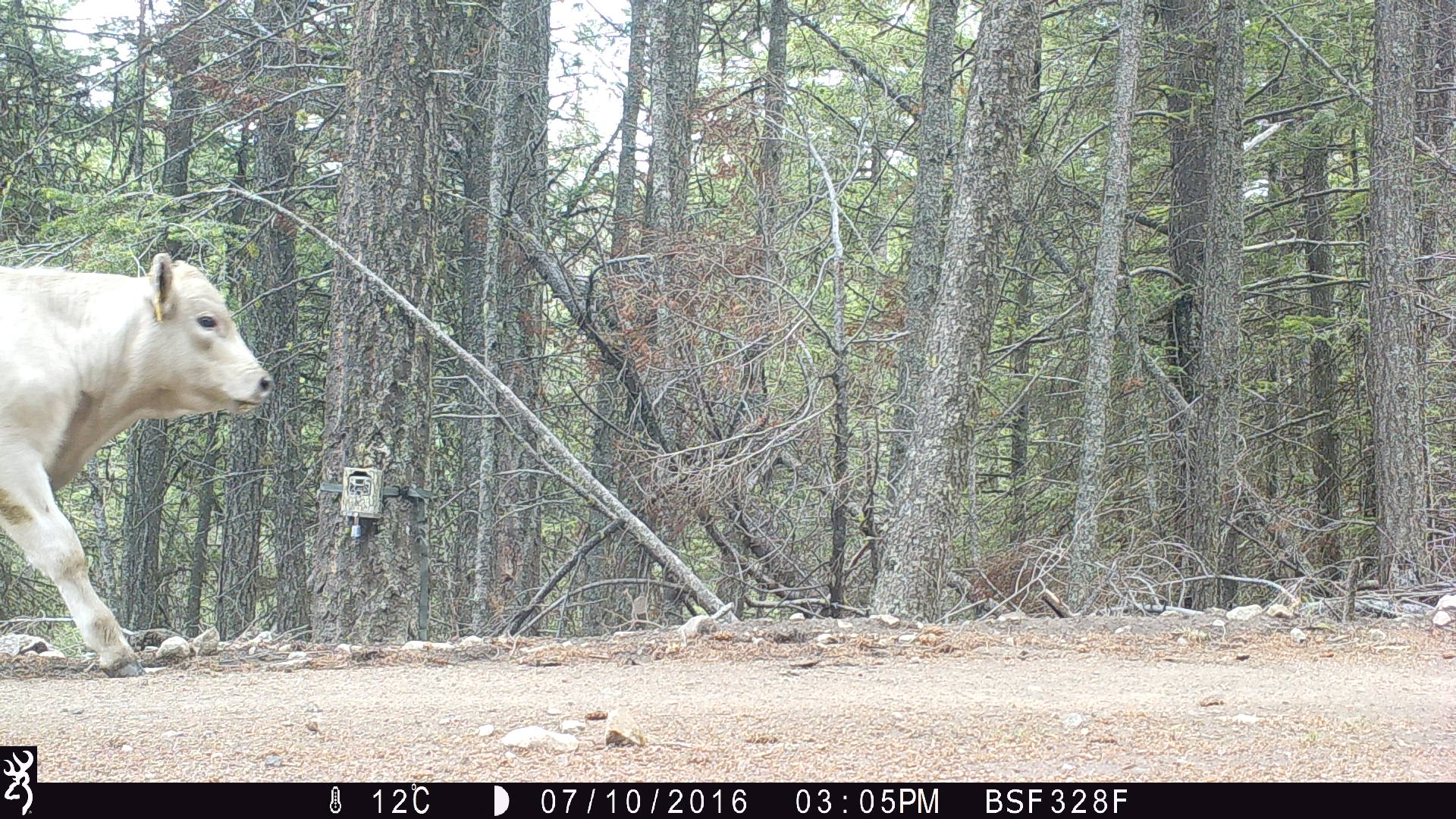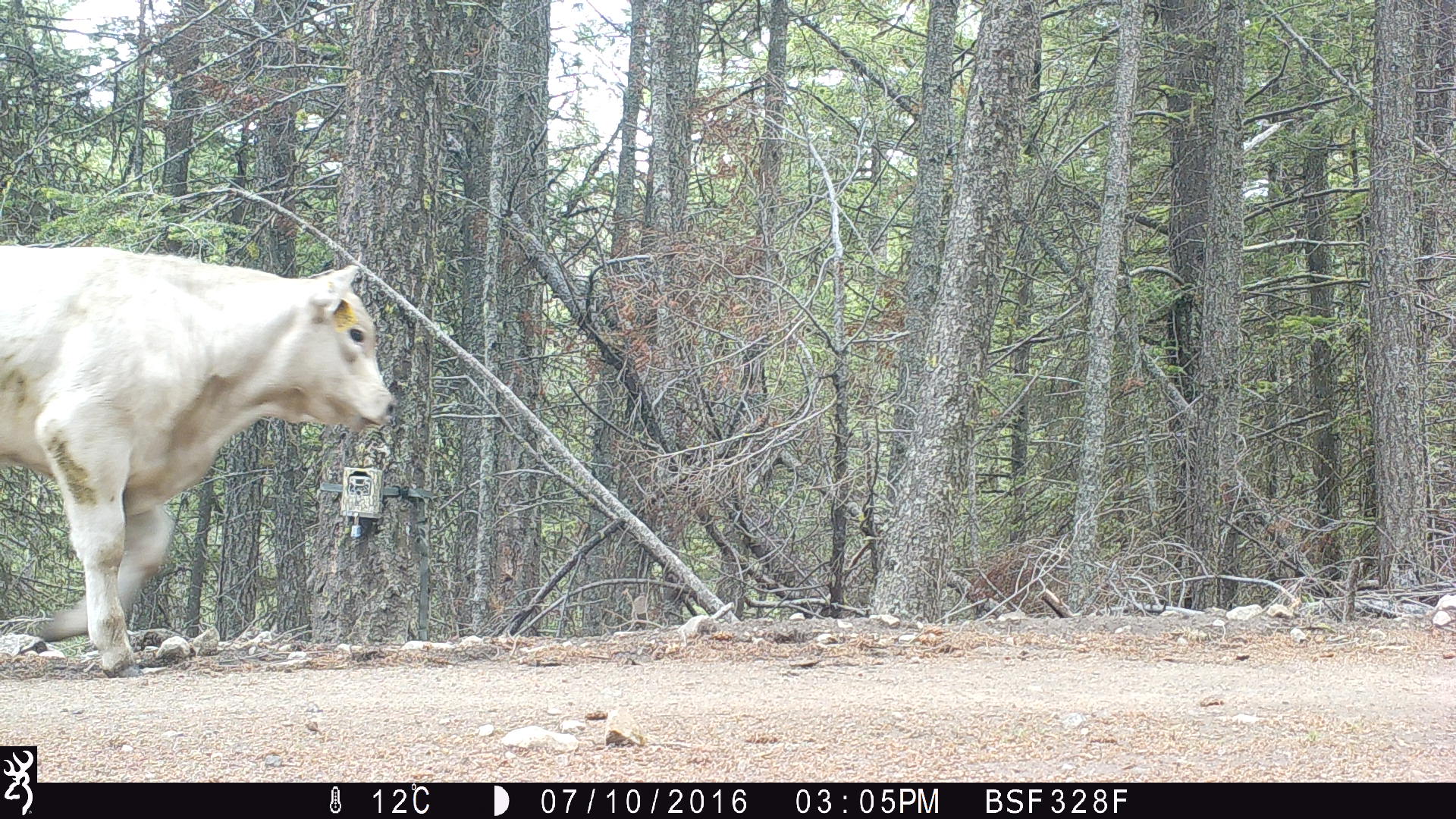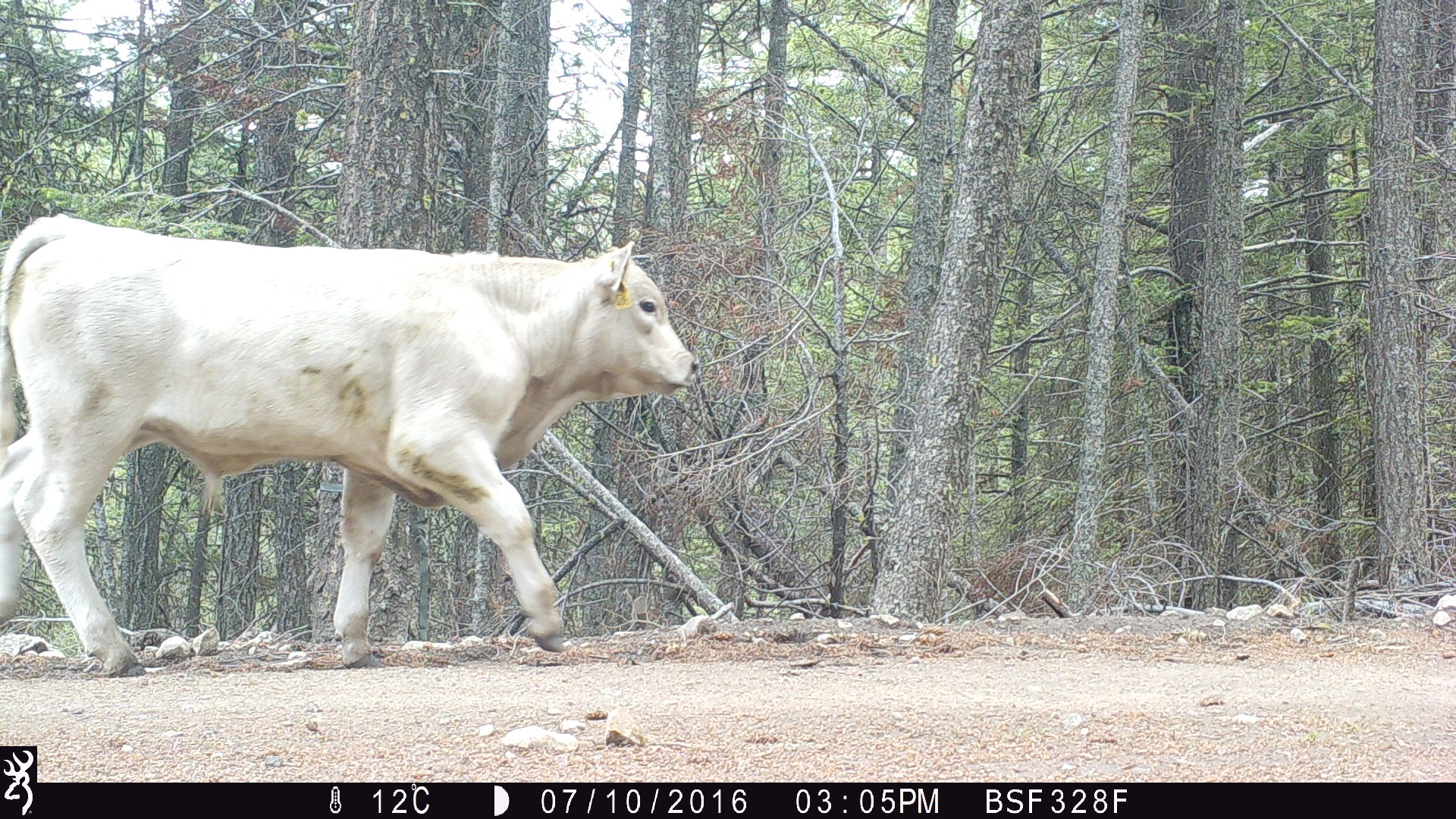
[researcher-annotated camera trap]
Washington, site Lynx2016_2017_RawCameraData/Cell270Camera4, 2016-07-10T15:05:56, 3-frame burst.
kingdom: Animalia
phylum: Chordata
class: Mammalia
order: Artiodactyla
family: Bovidae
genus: Bos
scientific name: Bos taurus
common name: domestic cattle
Domestic cattle (Bos taurus). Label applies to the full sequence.